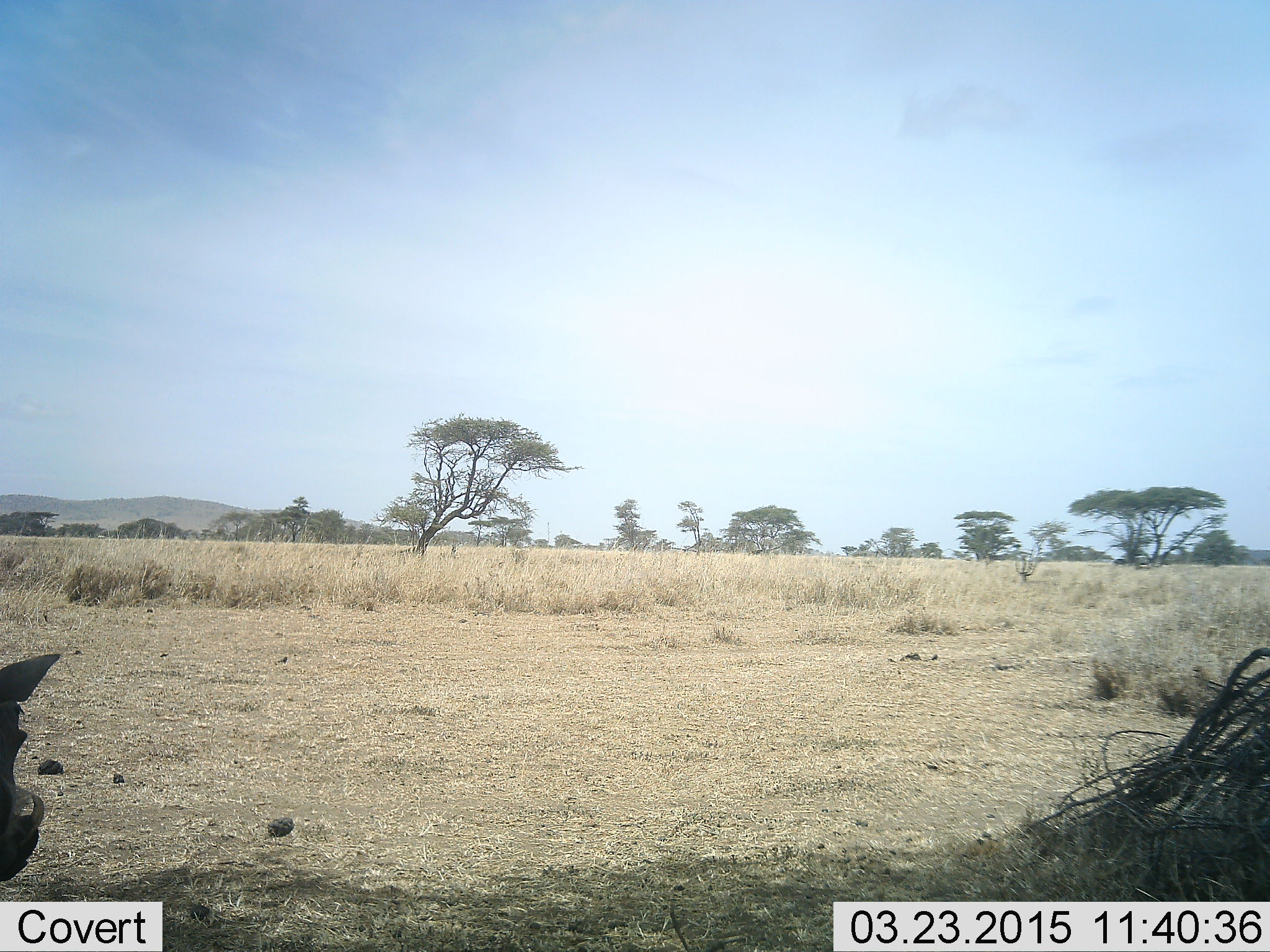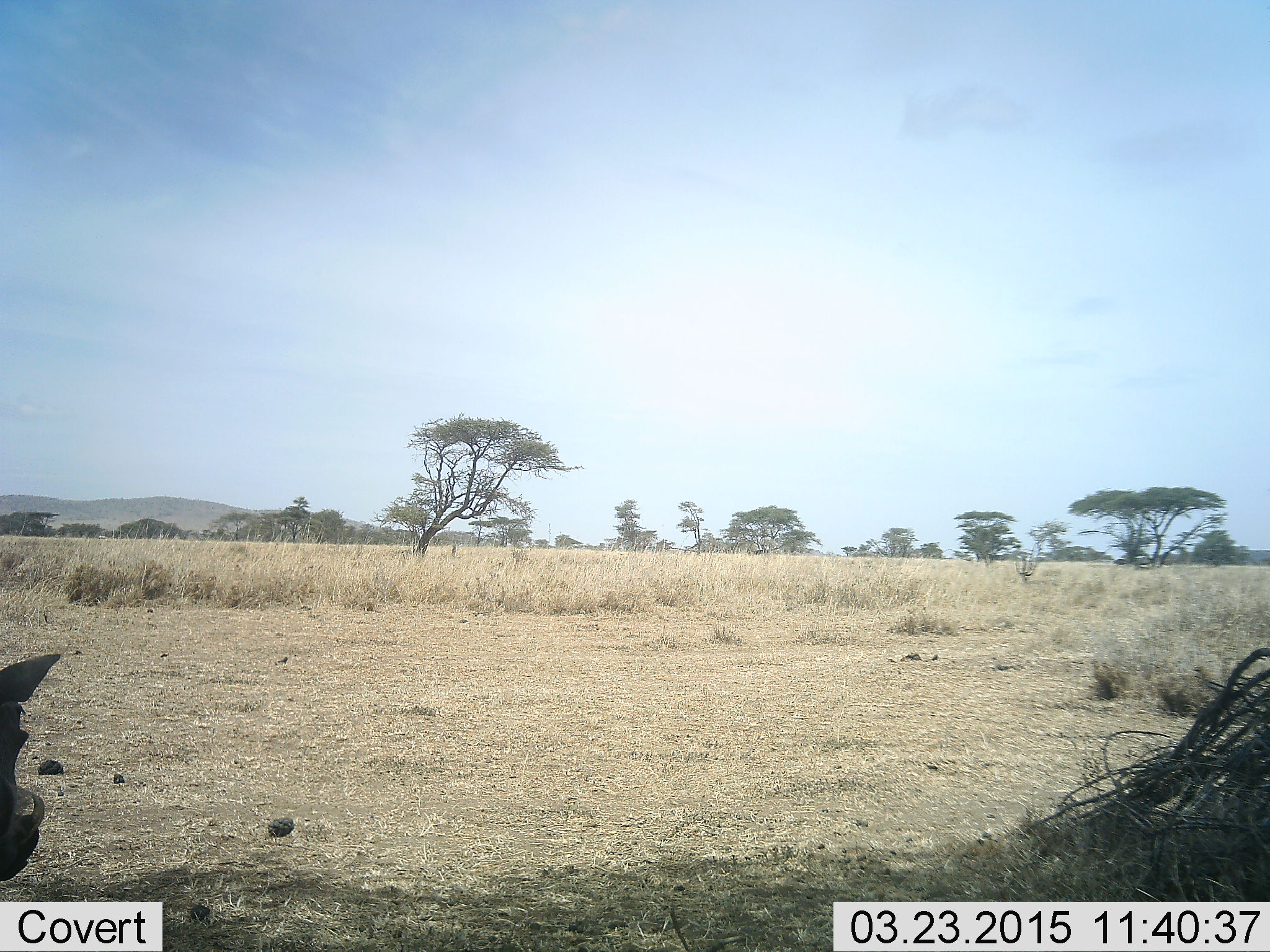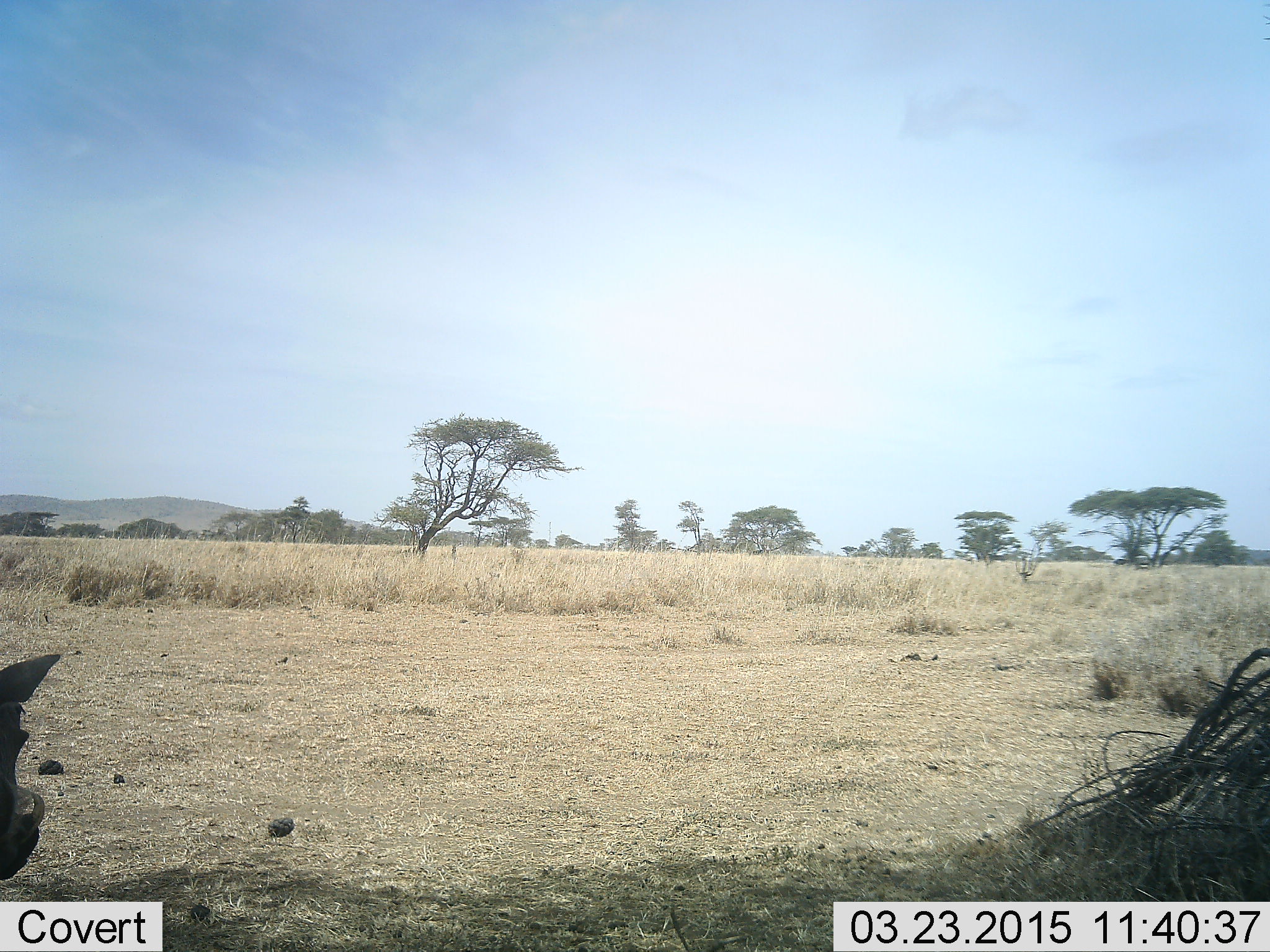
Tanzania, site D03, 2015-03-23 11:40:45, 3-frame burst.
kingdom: Animalia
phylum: Chordata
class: Mammalia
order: Artiodactyla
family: Suidae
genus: Phacochoerus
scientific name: Phacochoerus africanus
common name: warthog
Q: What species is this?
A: Warthog (Phacochoerus africanus).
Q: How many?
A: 1.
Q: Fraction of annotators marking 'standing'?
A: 90%.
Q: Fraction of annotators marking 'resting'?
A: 10%.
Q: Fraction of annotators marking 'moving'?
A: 0%.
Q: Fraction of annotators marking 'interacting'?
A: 0%.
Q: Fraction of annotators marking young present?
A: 0%.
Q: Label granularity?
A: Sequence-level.